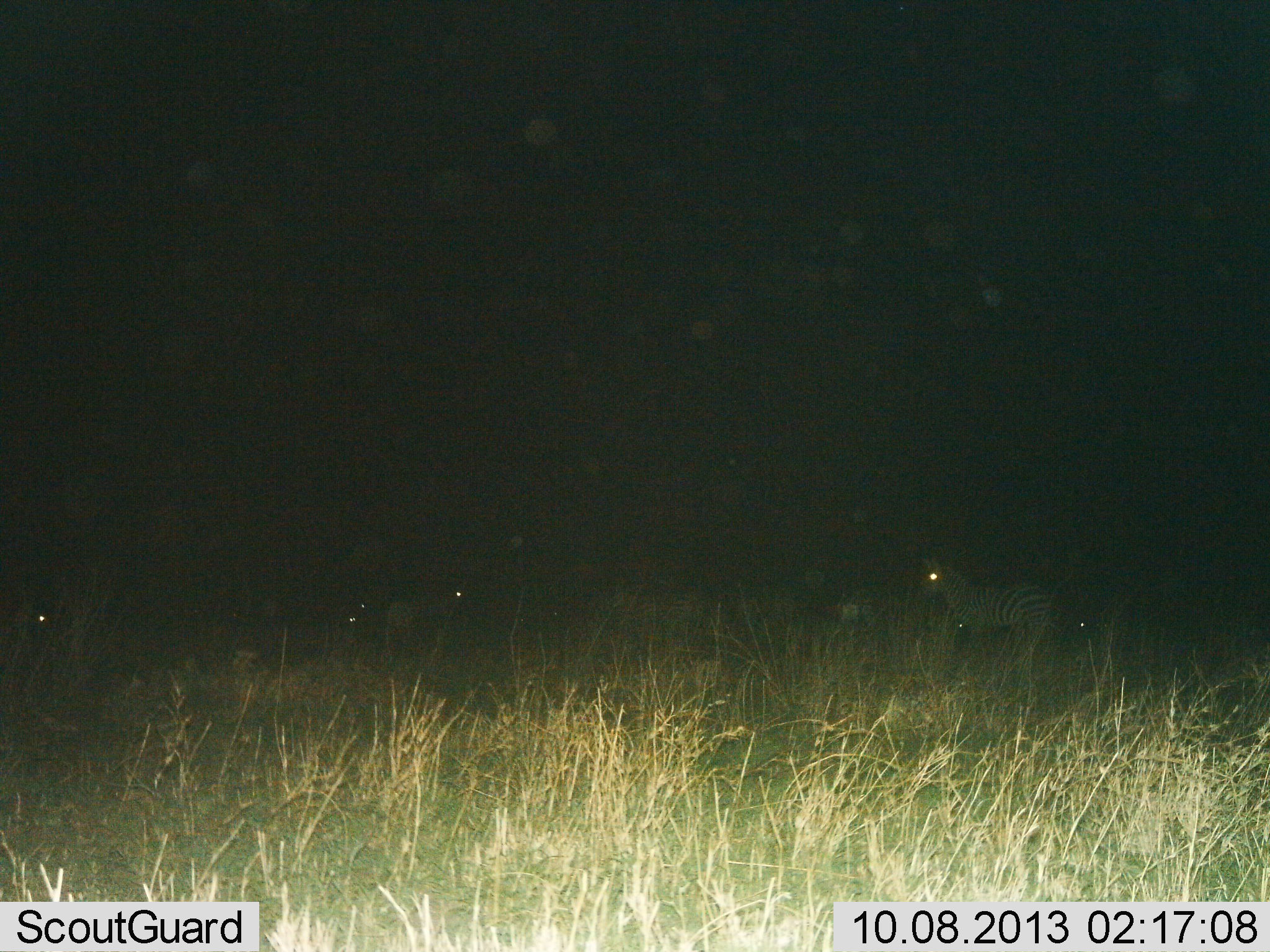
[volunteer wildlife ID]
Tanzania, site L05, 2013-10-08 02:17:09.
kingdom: Animalia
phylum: Chordata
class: Mammalia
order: Perissodactyla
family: Equidae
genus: Equus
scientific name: Equus quagga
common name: plains zebra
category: zebra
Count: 3.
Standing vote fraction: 92%.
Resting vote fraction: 8%.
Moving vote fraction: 8%.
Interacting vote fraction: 4%.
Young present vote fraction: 0%.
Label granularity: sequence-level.